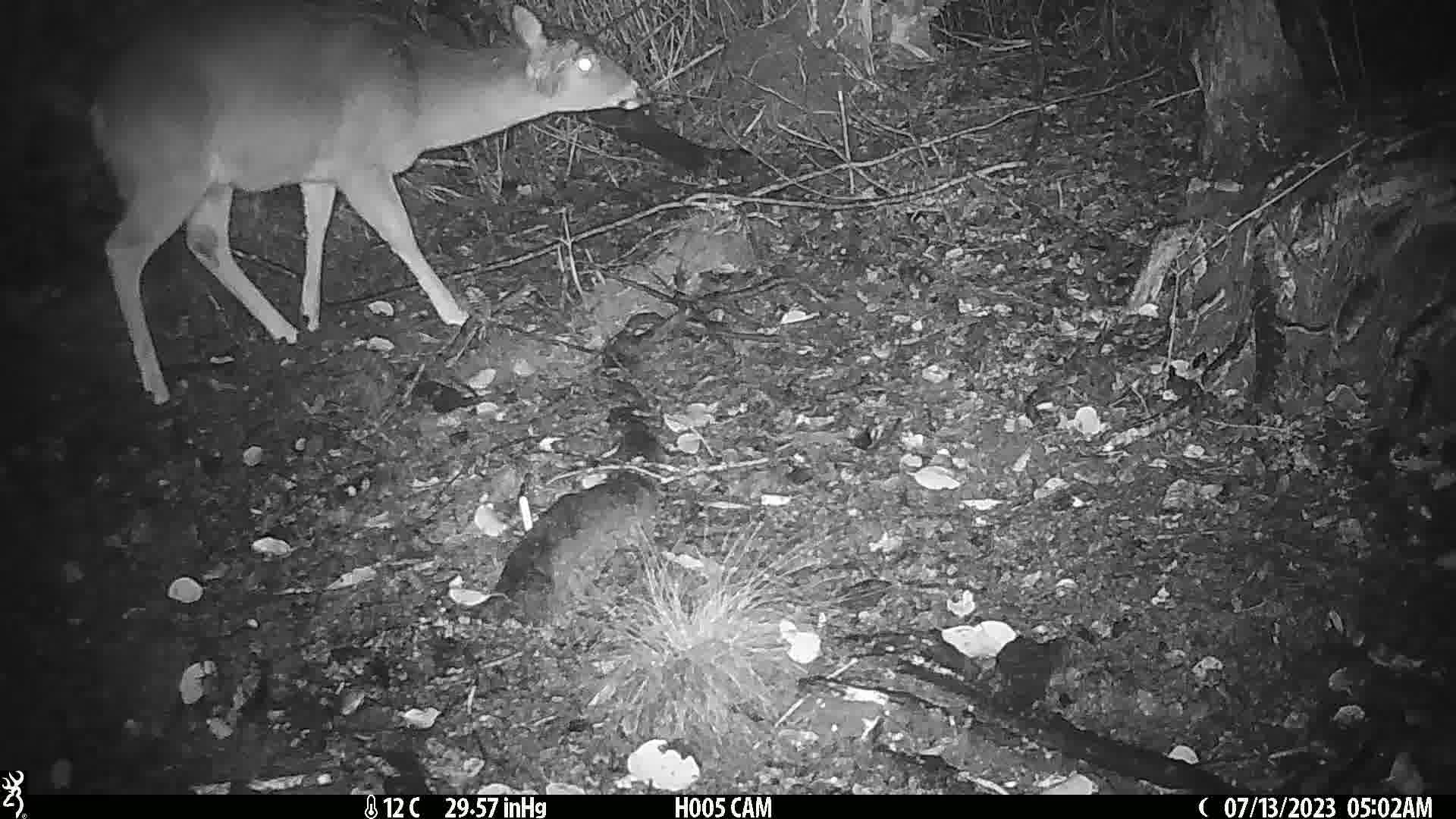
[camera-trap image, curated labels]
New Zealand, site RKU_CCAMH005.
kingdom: Animalia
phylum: Chordata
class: Mammalia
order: Artiodactyla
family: Cervidae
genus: Odocoileus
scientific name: Odocoileus virginianus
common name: white-tailed deer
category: white tailed deer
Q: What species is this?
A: White tailed deer (white-tailed deer) (Odocoileus virginianus).